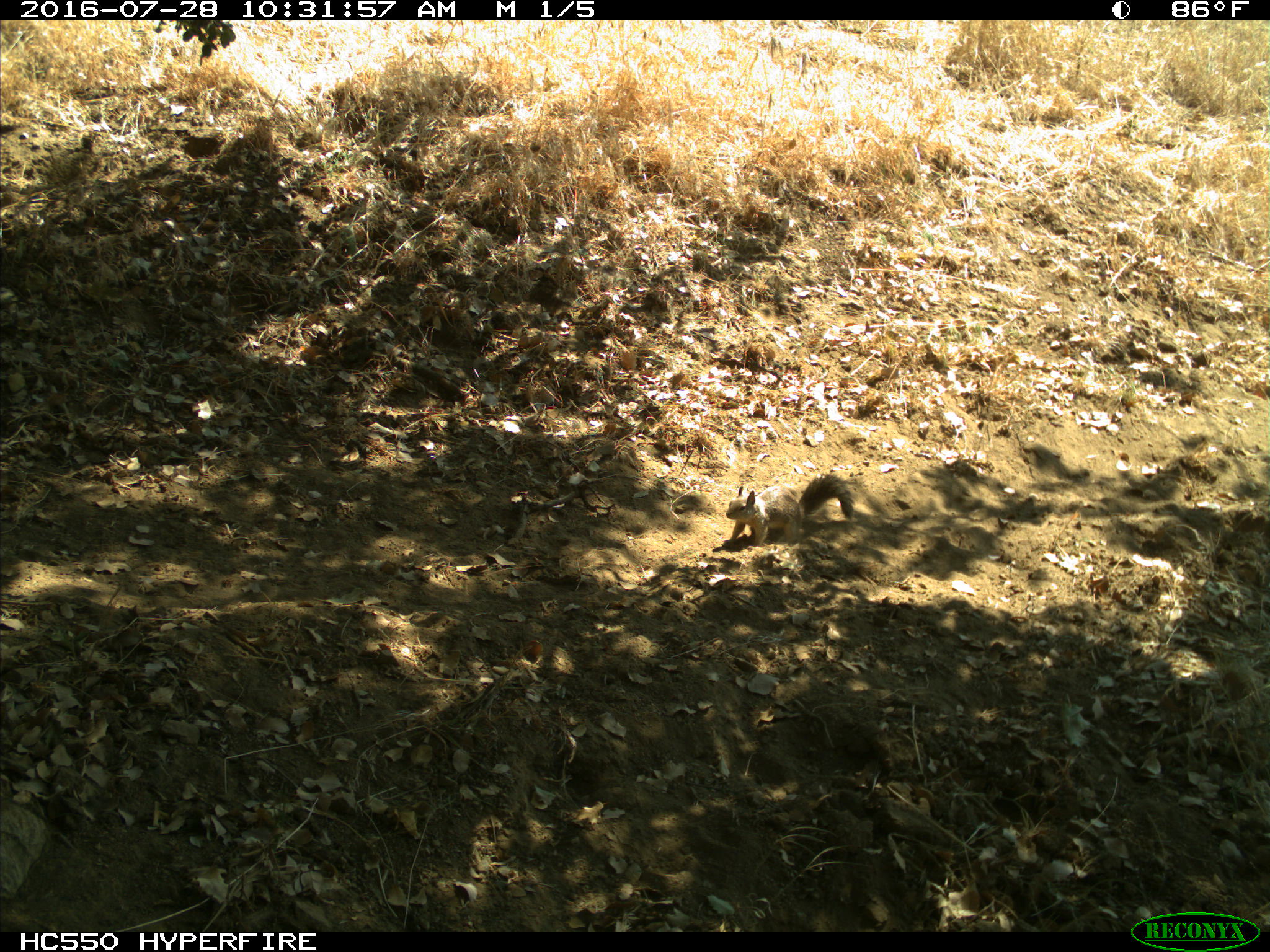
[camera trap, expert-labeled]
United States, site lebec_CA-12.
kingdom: Animalia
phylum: Chordata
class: Mammalia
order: Rodentia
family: Sciuridae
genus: Otospermophilus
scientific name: Otospermophilus beecheyi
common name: california ground squirrel